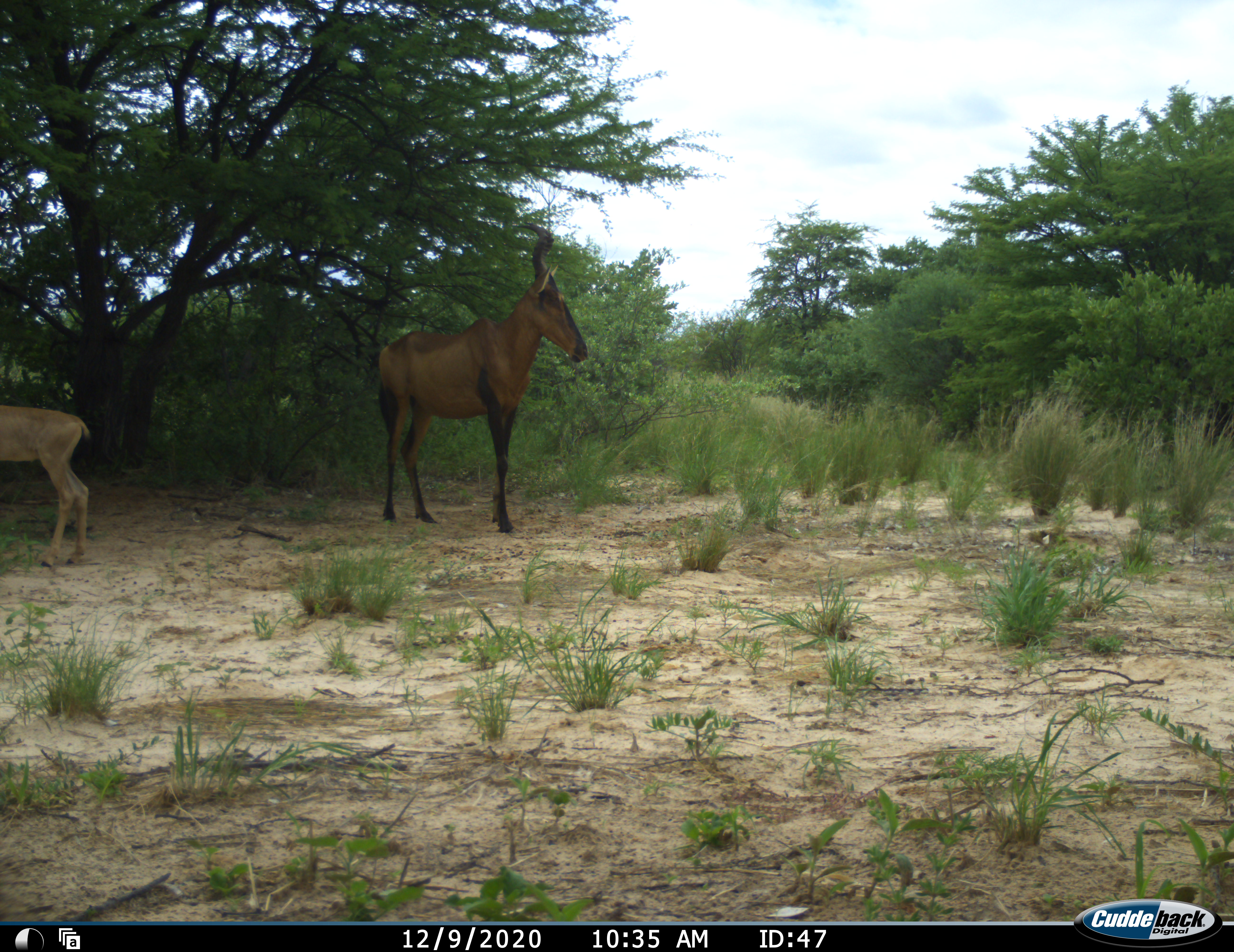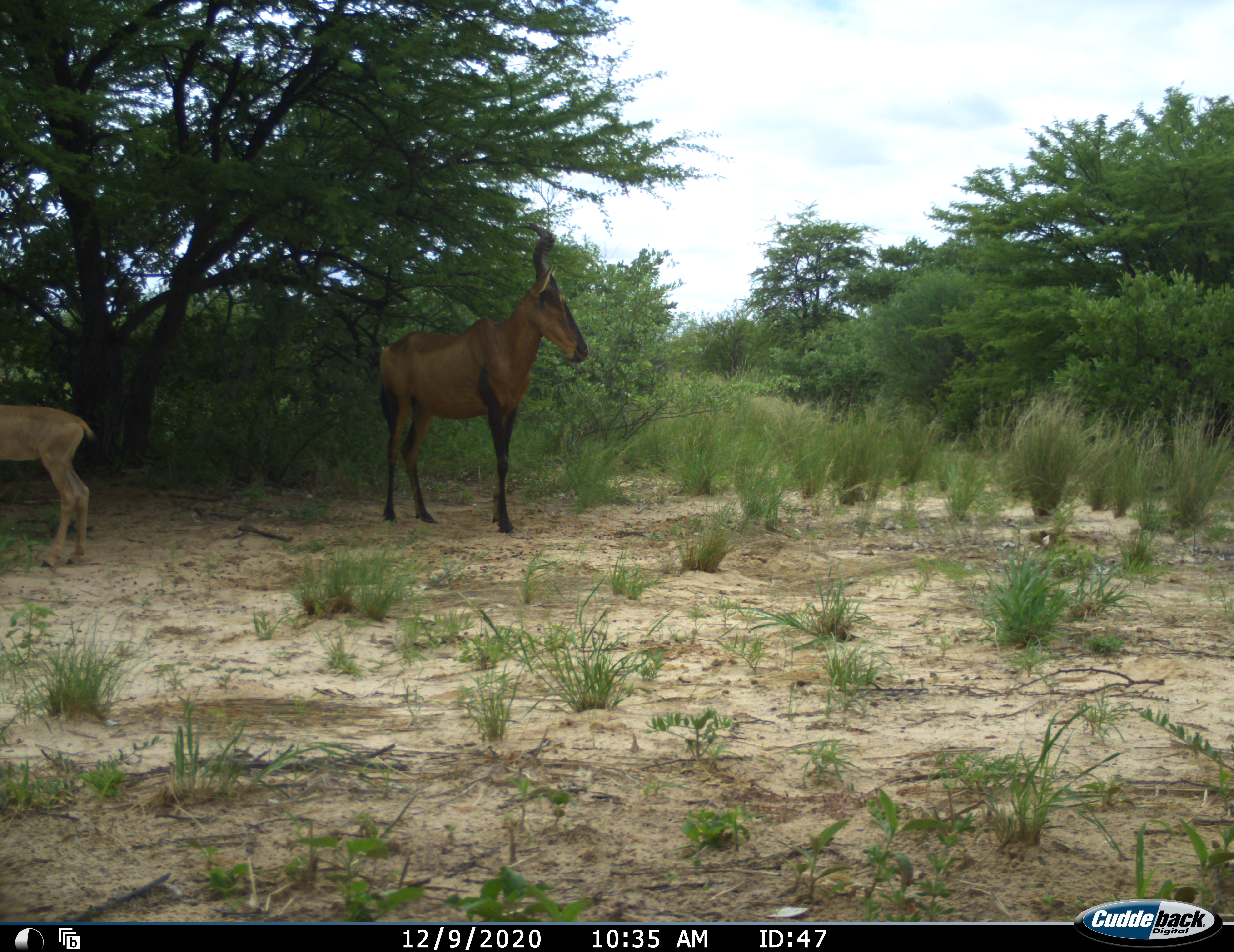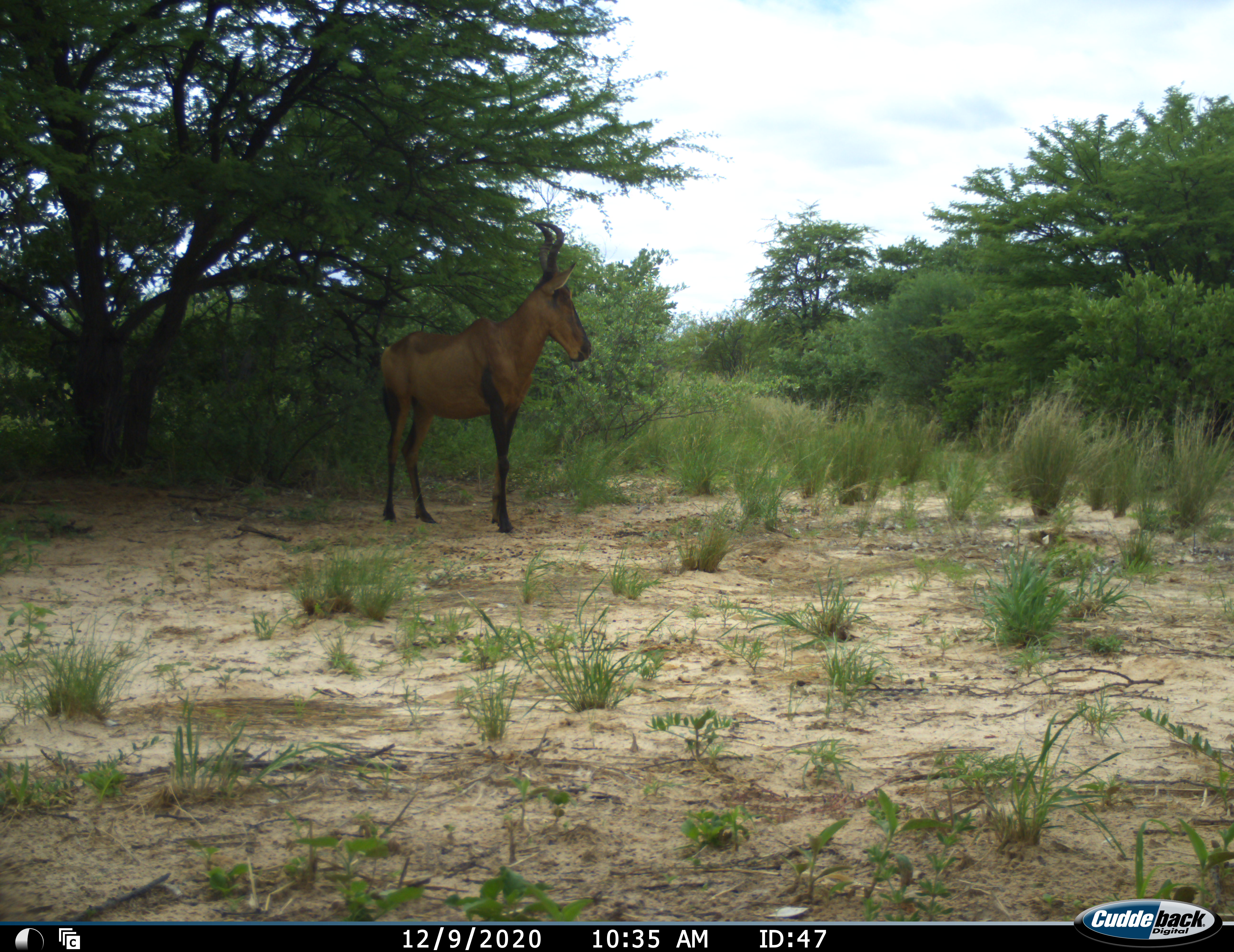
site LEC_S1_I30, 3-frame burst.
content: unidentified animal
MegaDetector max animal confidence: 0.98